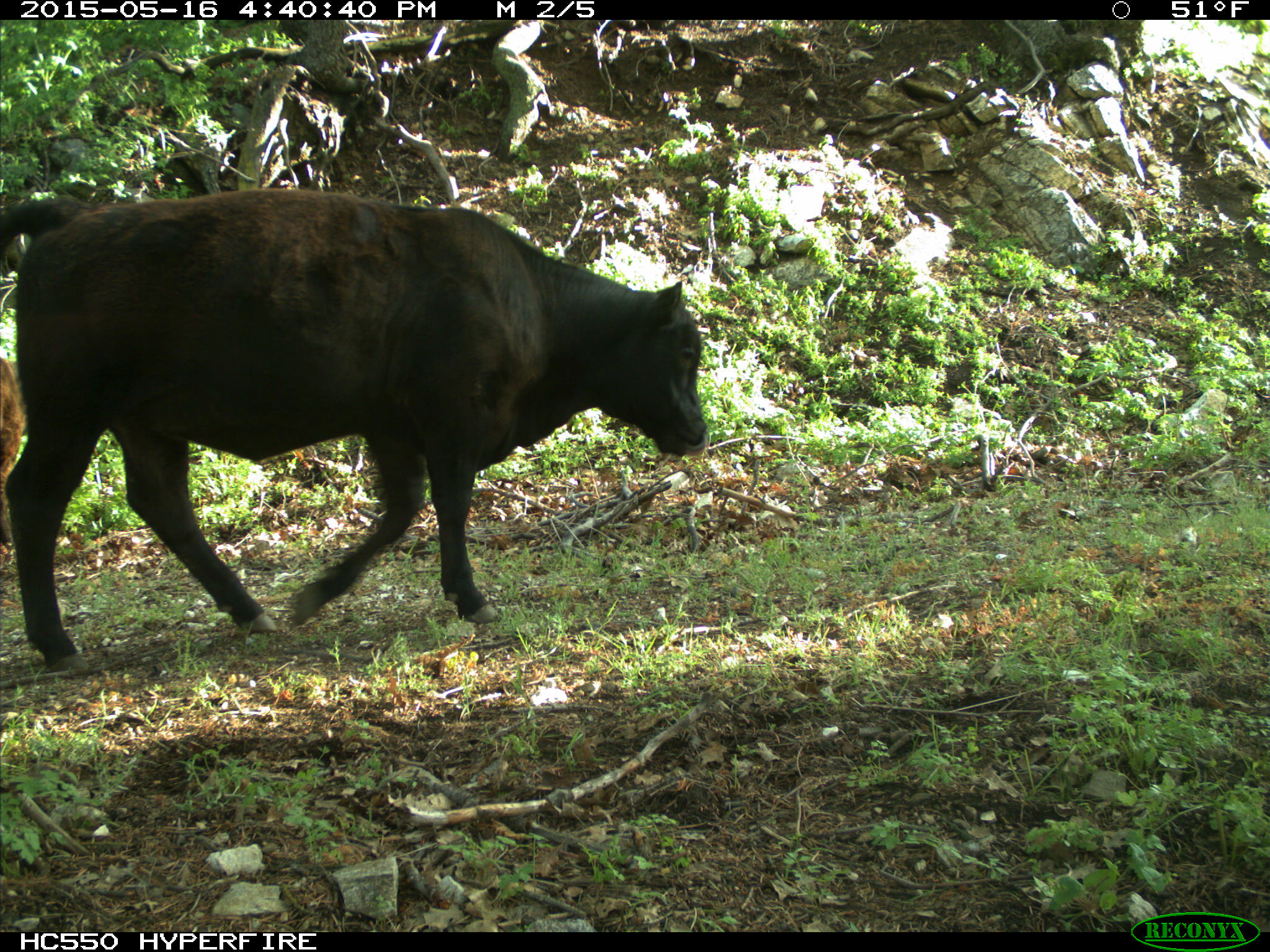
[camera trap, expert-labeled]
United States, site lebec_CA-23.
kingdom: Animalia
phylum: Chordata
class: Mammalia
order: Artiodactyla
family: Bovidae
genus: Bos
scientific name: Bos taurus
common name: domestic cow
Bos taurus (domestic cow).